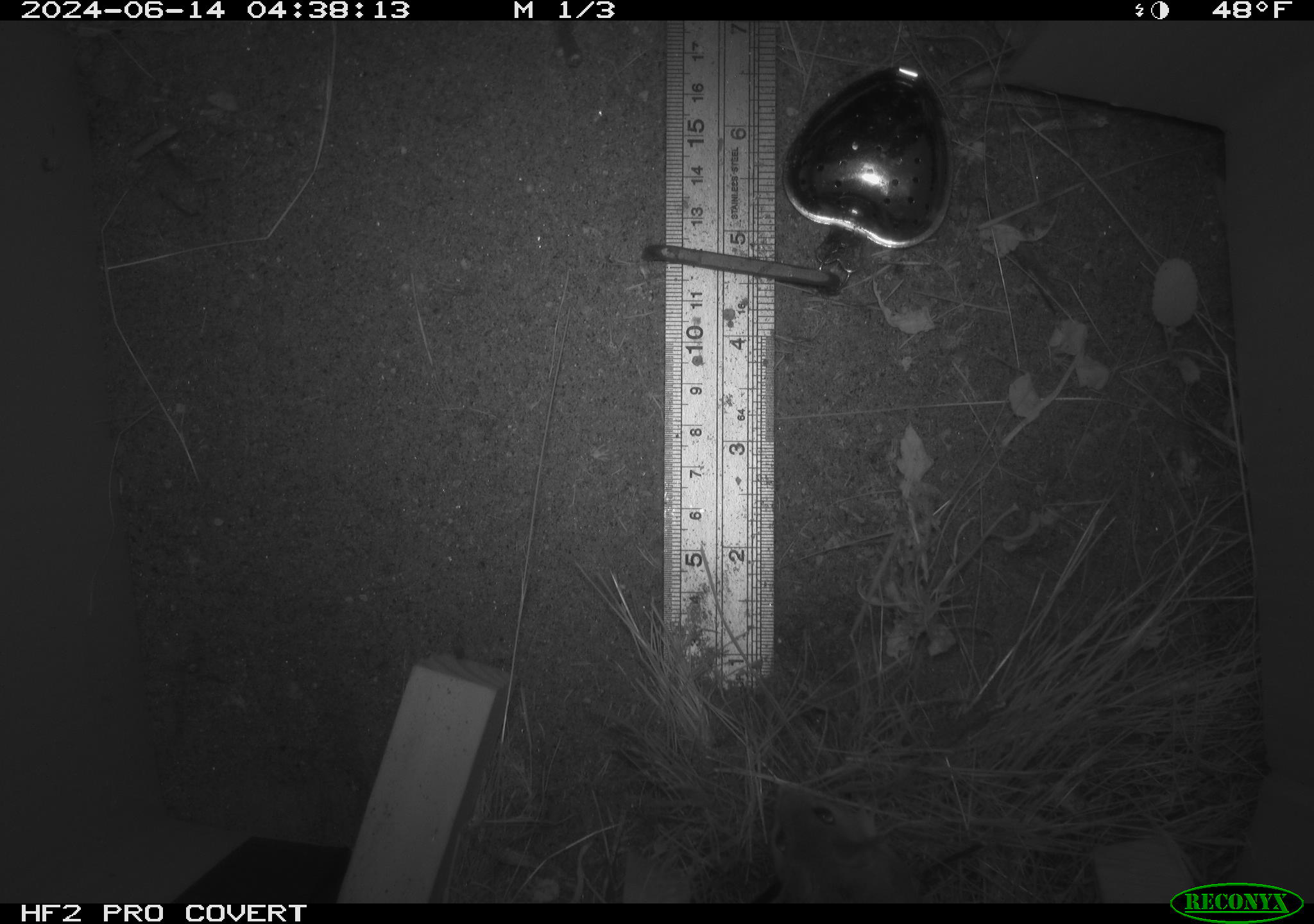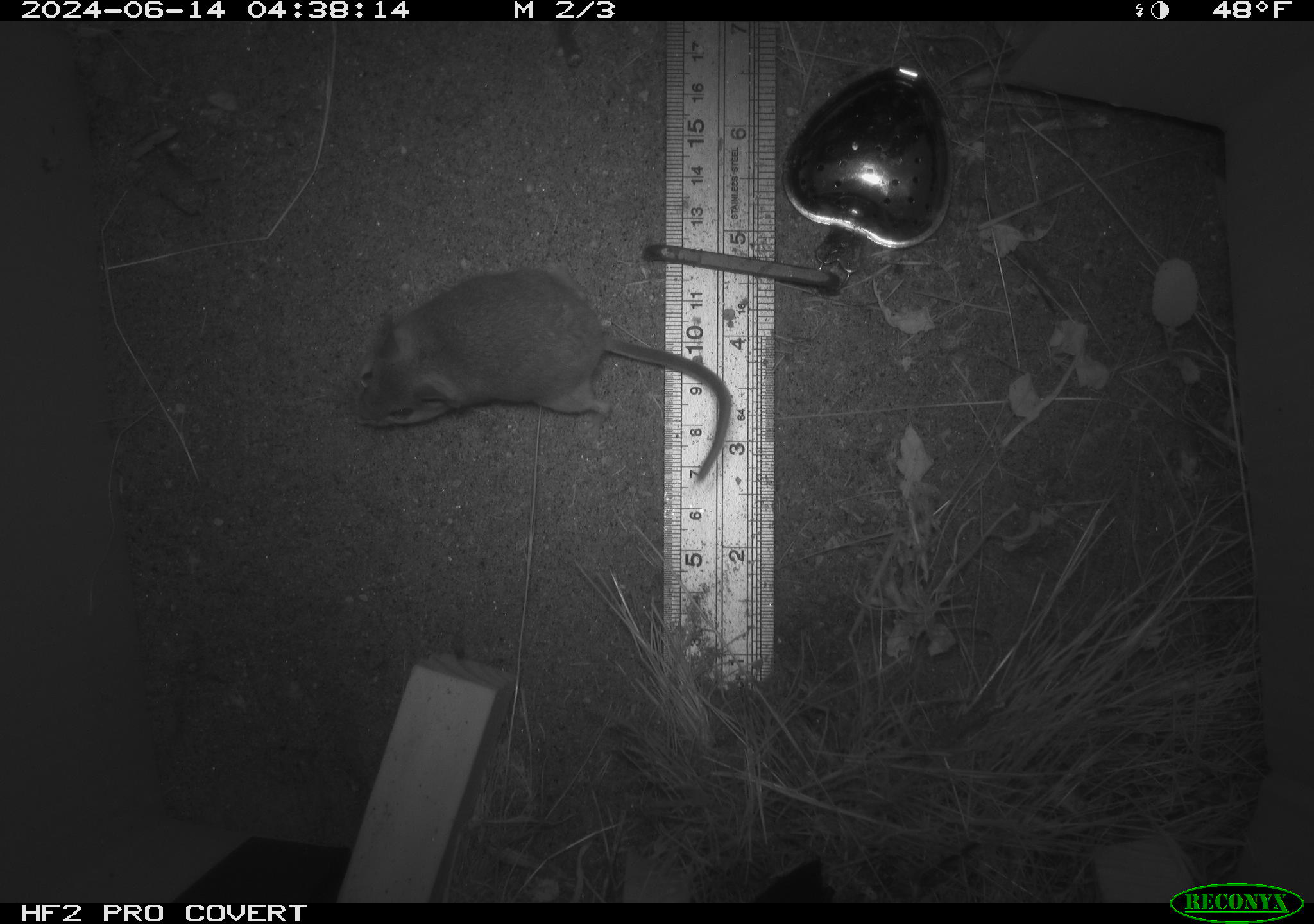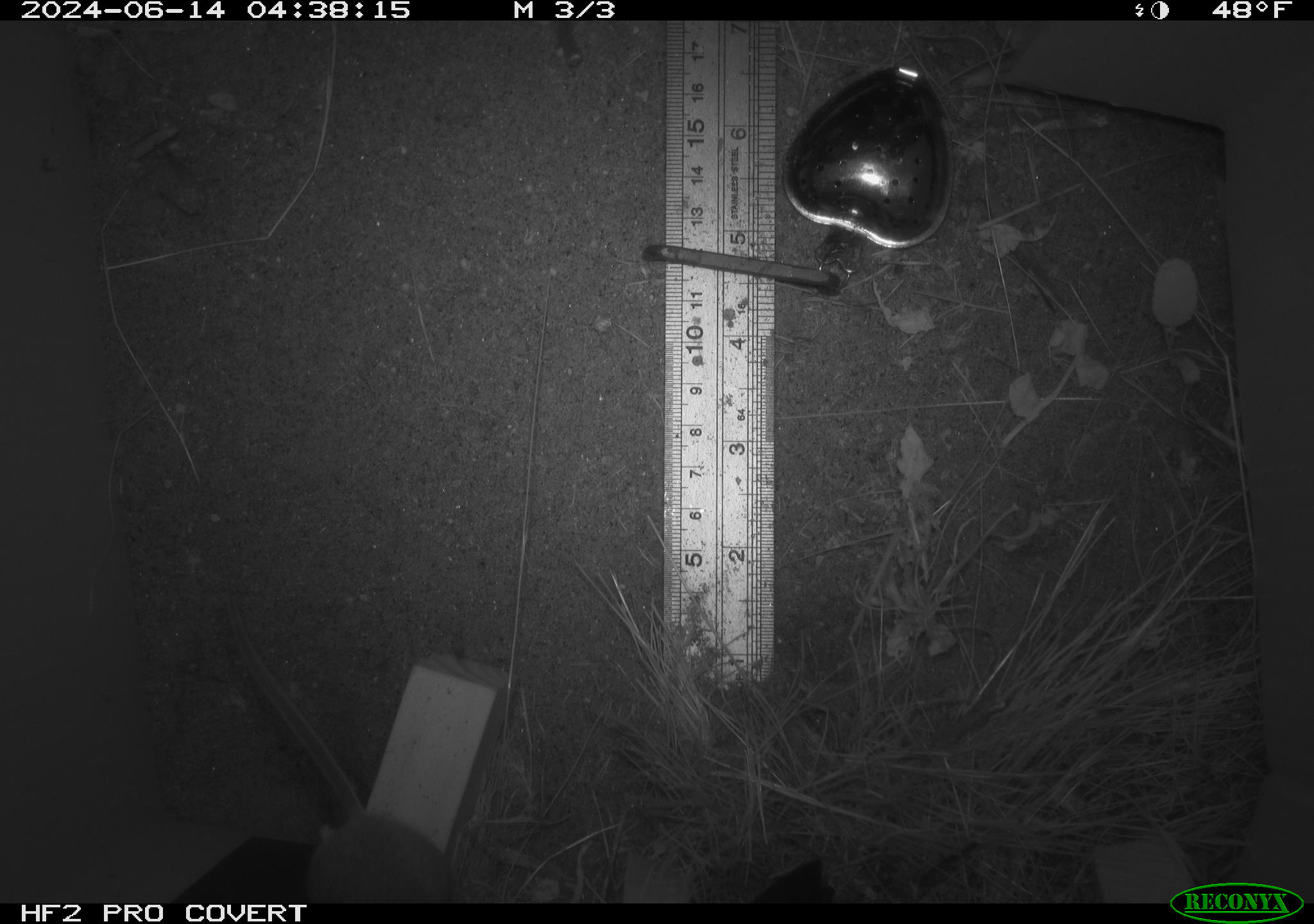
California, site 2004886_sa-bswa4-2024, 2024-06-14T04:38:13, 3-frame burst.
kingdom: Animalia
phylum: Chordata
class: Mammalia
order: Rodentia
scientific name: Rodentia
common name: rodent